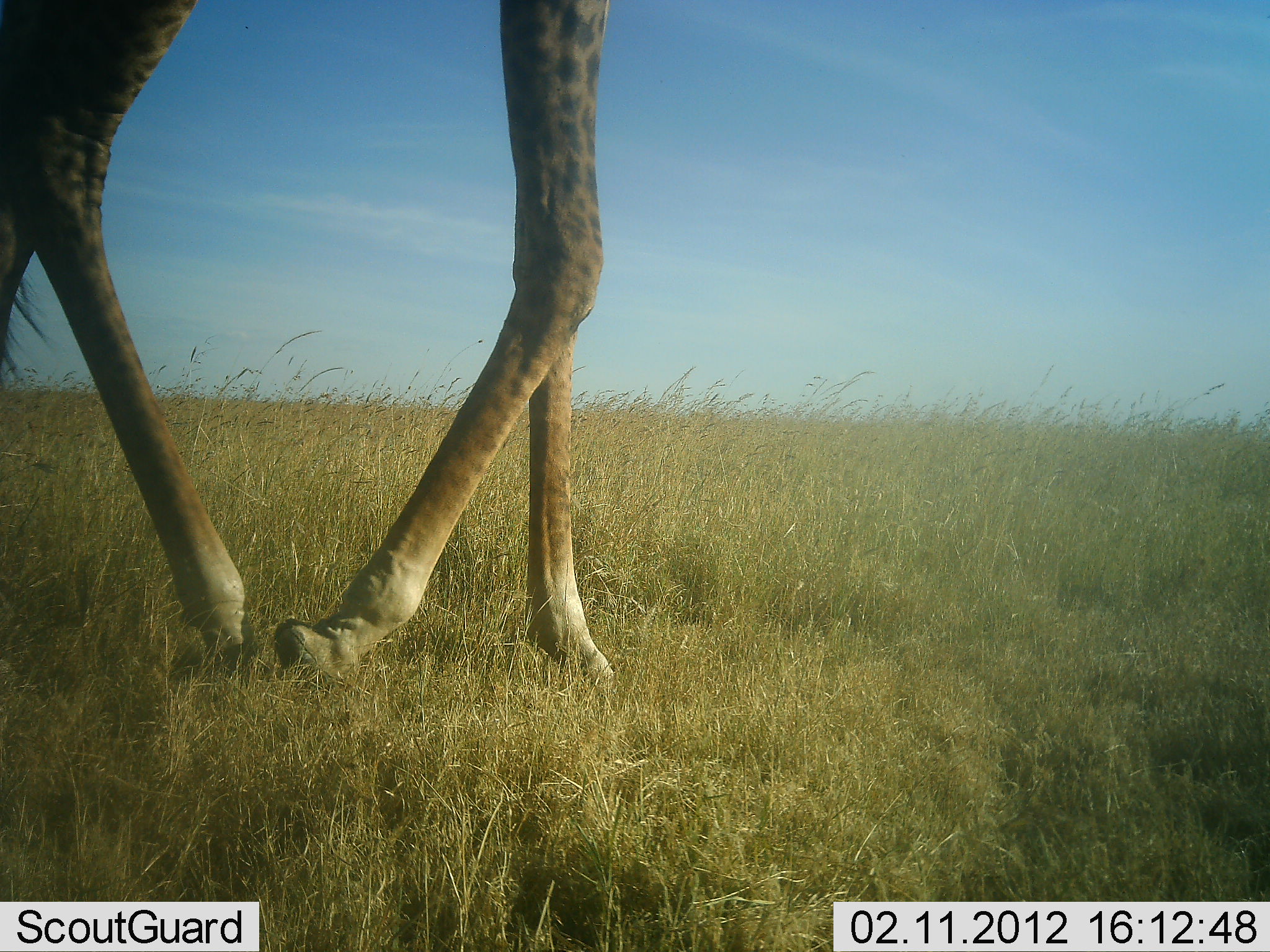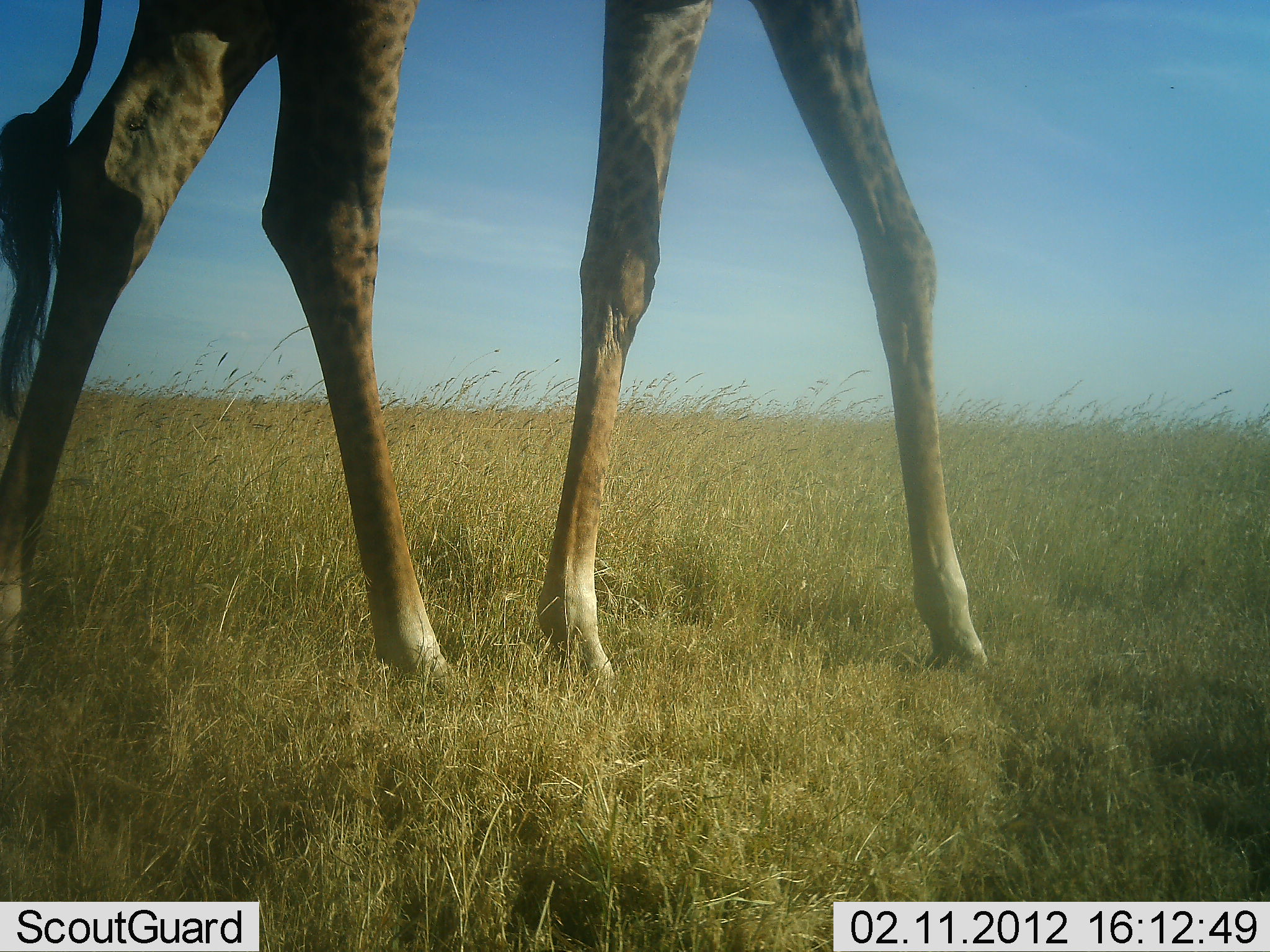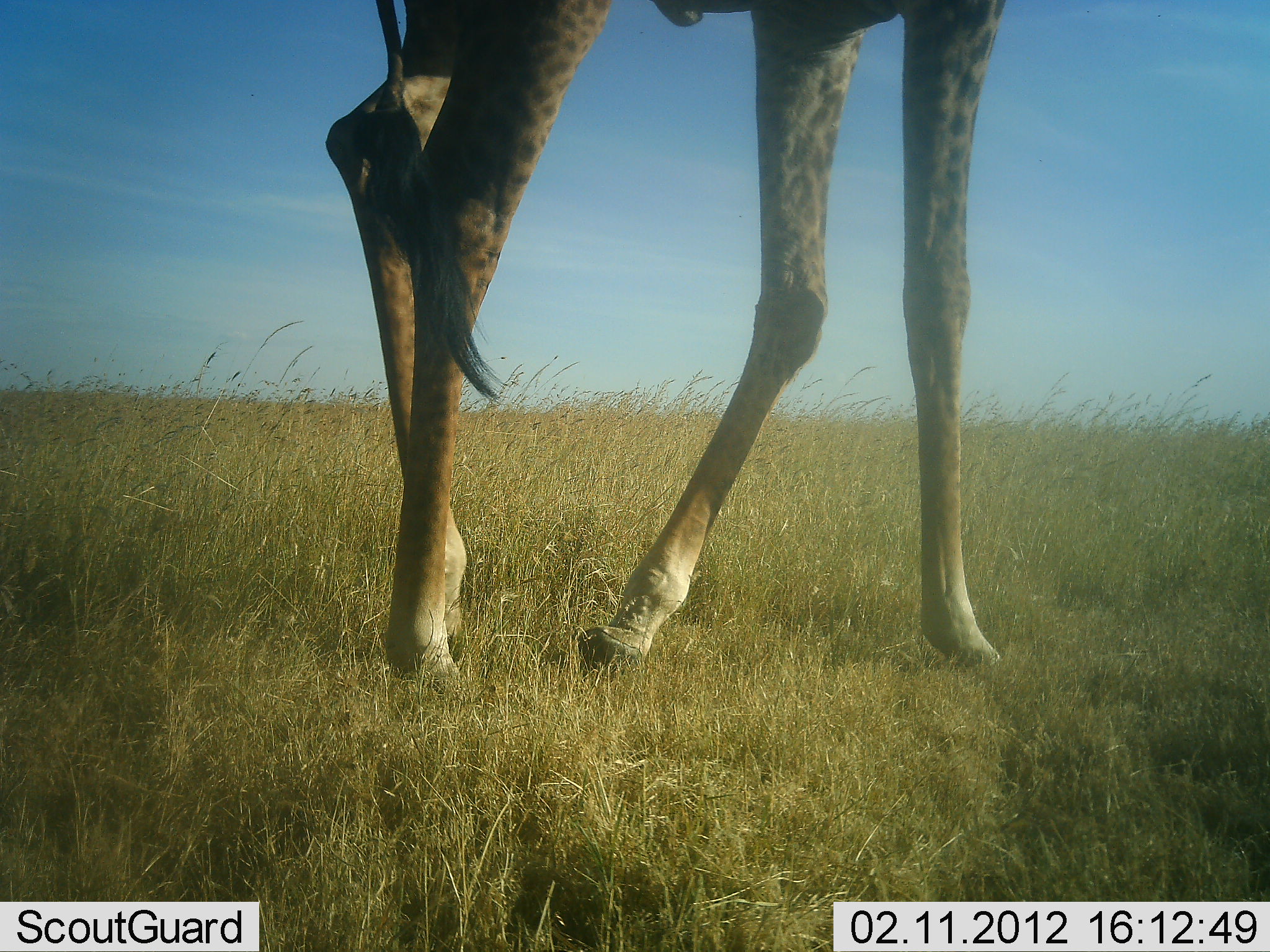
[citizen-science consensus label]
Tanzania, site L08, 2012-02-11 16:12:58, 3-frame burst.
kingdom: Animalia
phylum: Chordata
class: Mammalia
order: Artiodactyla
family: Giraffidae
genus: Giraffa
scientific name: Giraffa camelopardalis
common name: giraffe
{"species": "giraffe (Giraffa camelopardalis)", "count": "1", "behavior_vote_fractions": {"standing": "4%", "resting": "0%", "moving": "100%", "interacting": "0%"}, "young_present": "0%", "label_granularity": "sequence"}